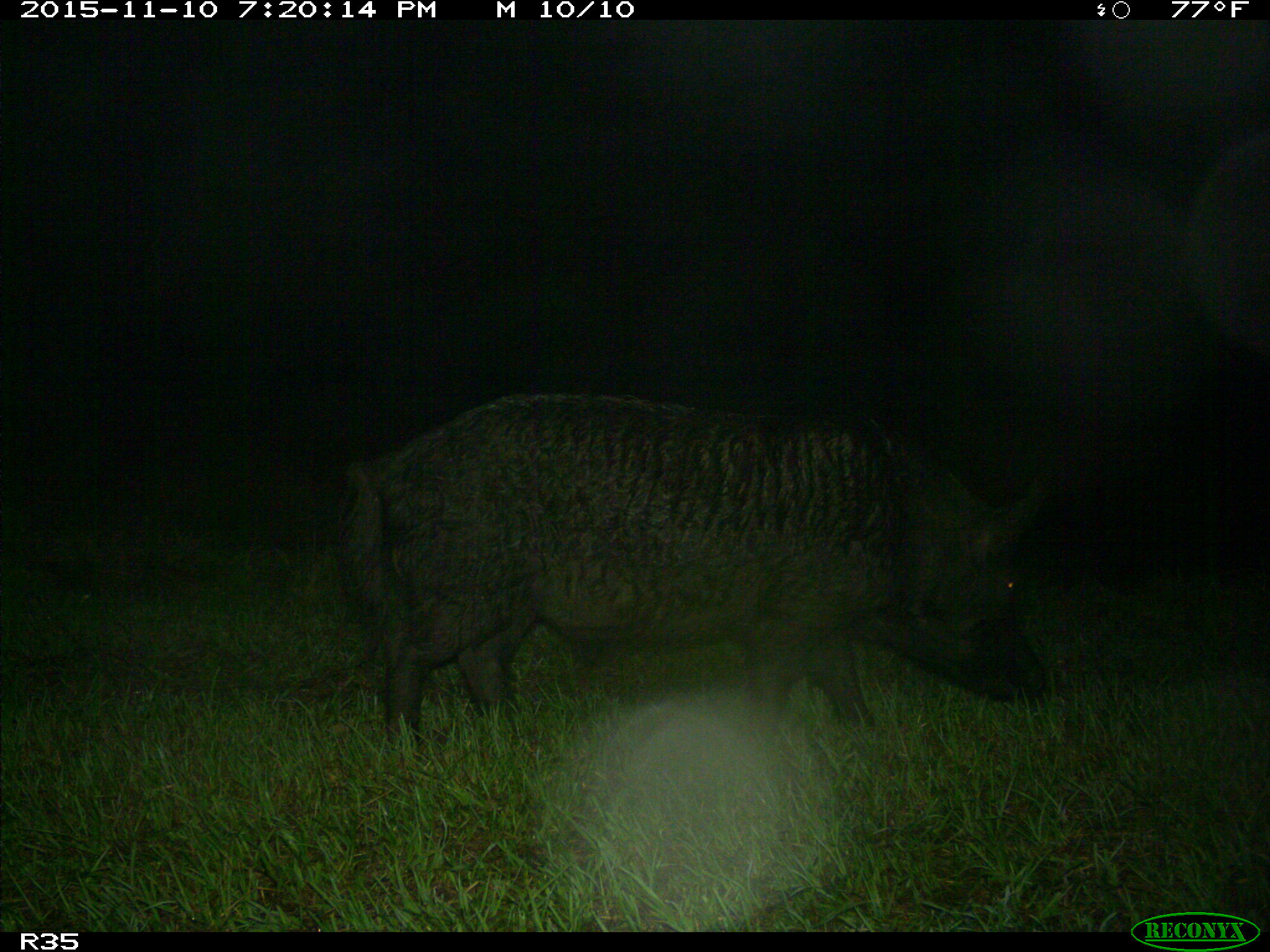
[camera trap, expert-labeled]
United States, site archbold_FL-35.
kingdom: Animalia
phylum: Chordata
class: Mammalia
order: Artiodactyla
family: Suidae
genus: Sus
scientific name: Sus scrofa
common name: wild boar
Sus scrofa (wild boar).